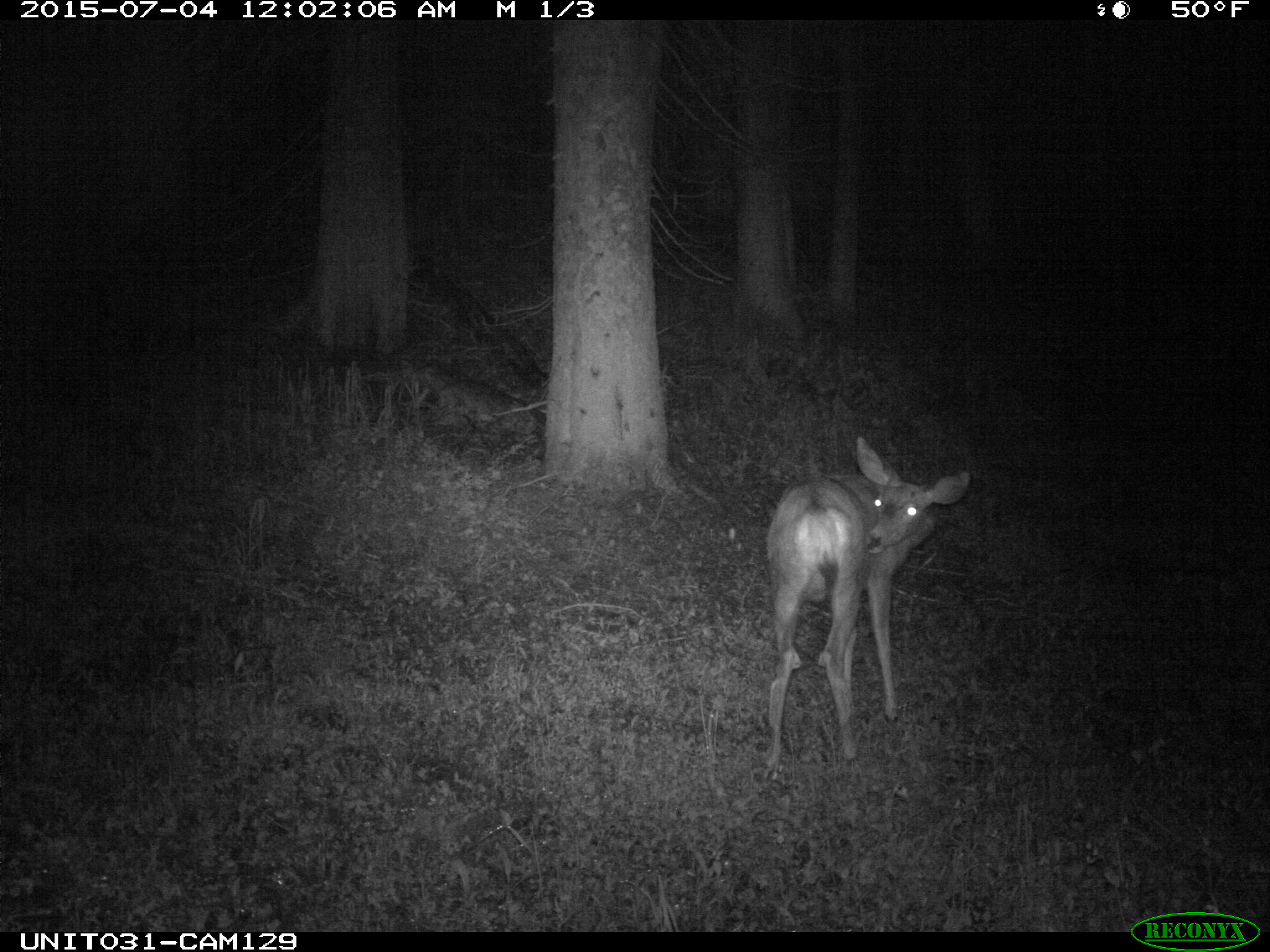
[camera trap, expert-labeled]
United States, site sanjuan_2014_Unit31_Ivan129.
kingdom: Animalia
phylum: Chordata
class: Mammalia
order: Artiodactyla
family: Cervidae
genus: Odocoileus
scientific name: Odocoileus hemionus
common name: mule deer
Odocoileus hemionus (mule deer).